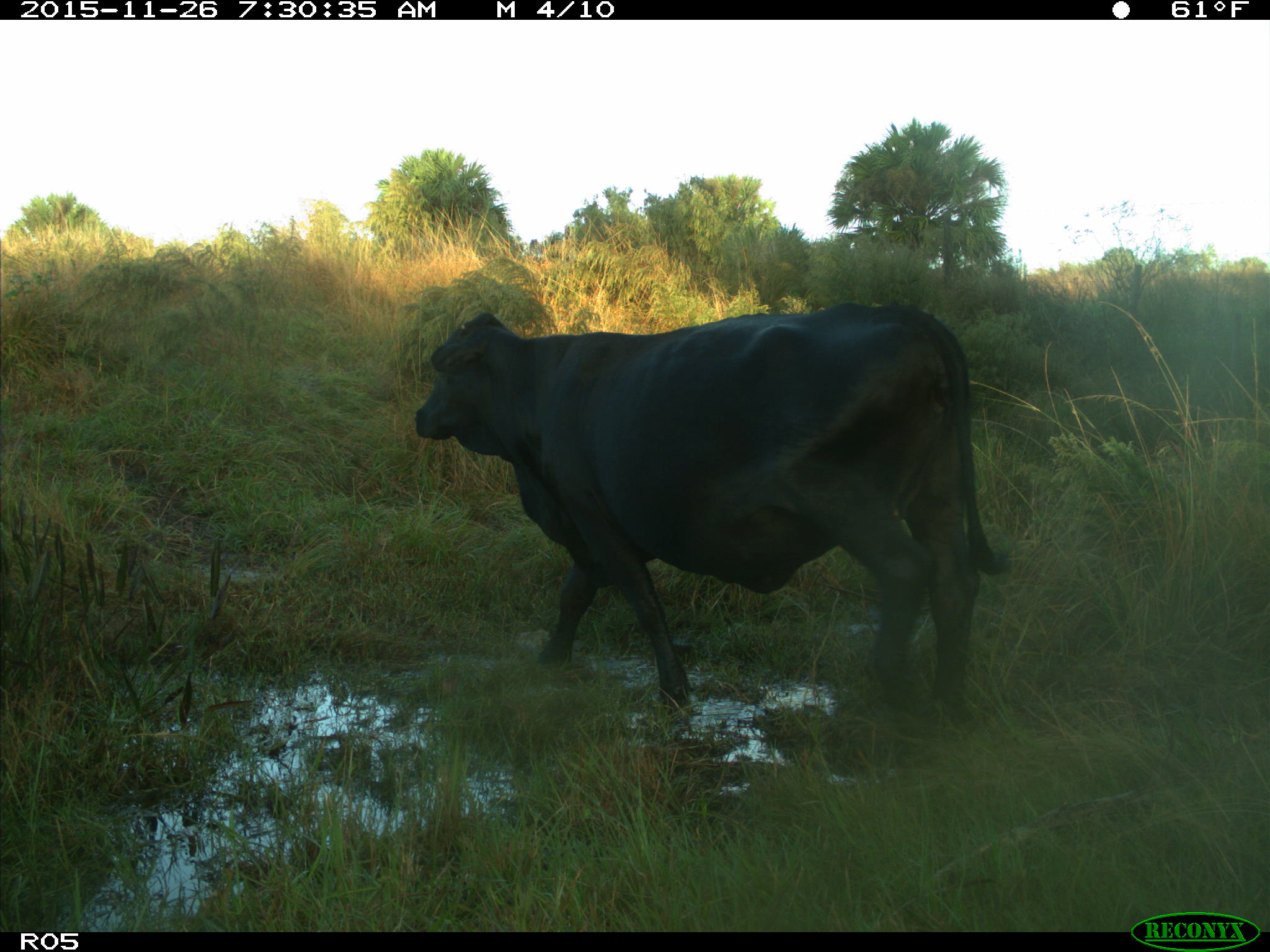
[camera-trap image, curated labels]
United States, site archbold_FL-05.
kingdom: Animalia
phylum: Chordata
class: Mammalia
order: Artiodactyla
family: Bovidae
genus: Bos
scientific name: Bos taurus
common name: domestic cow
Bos taurus (domestic cow).